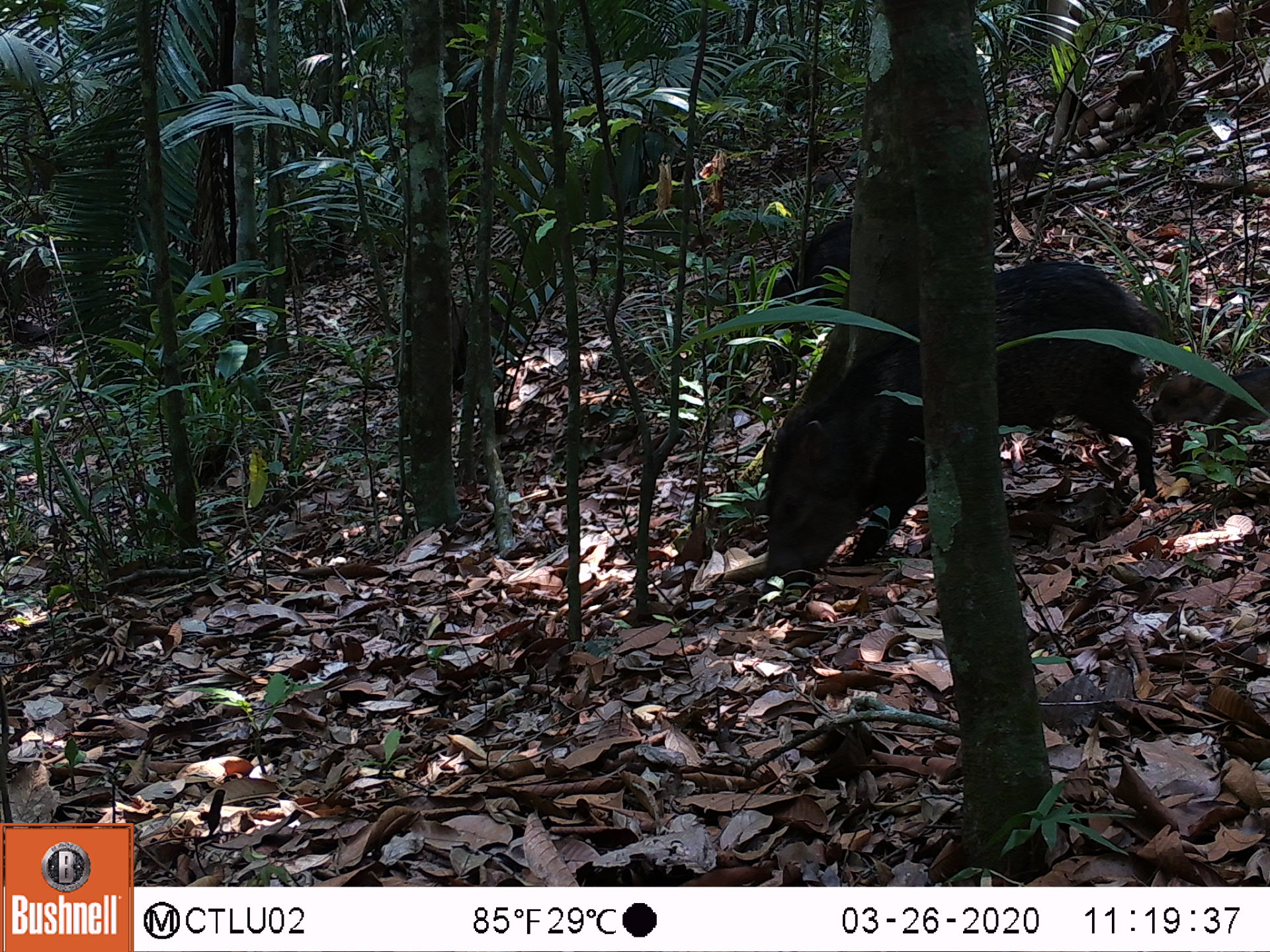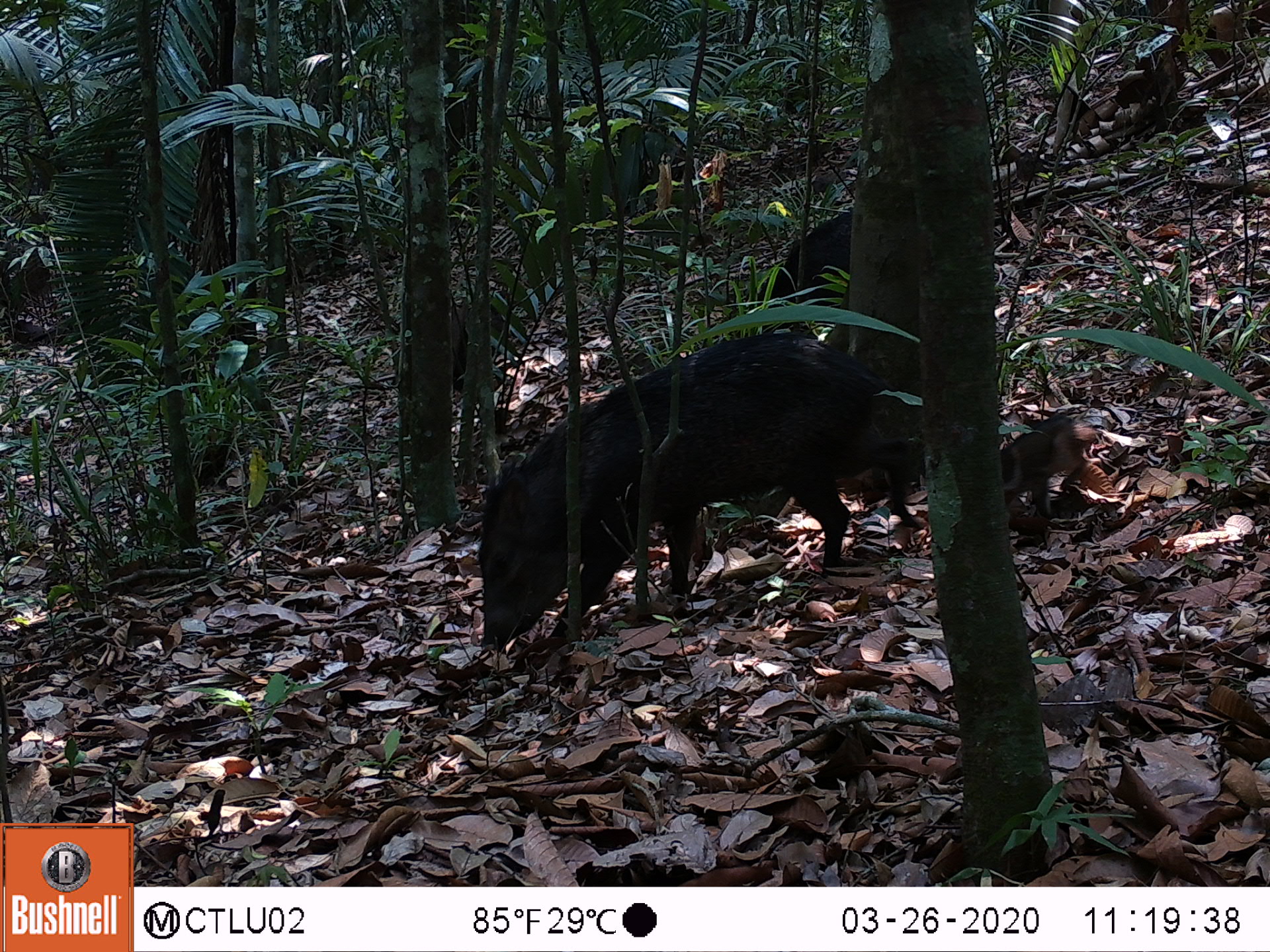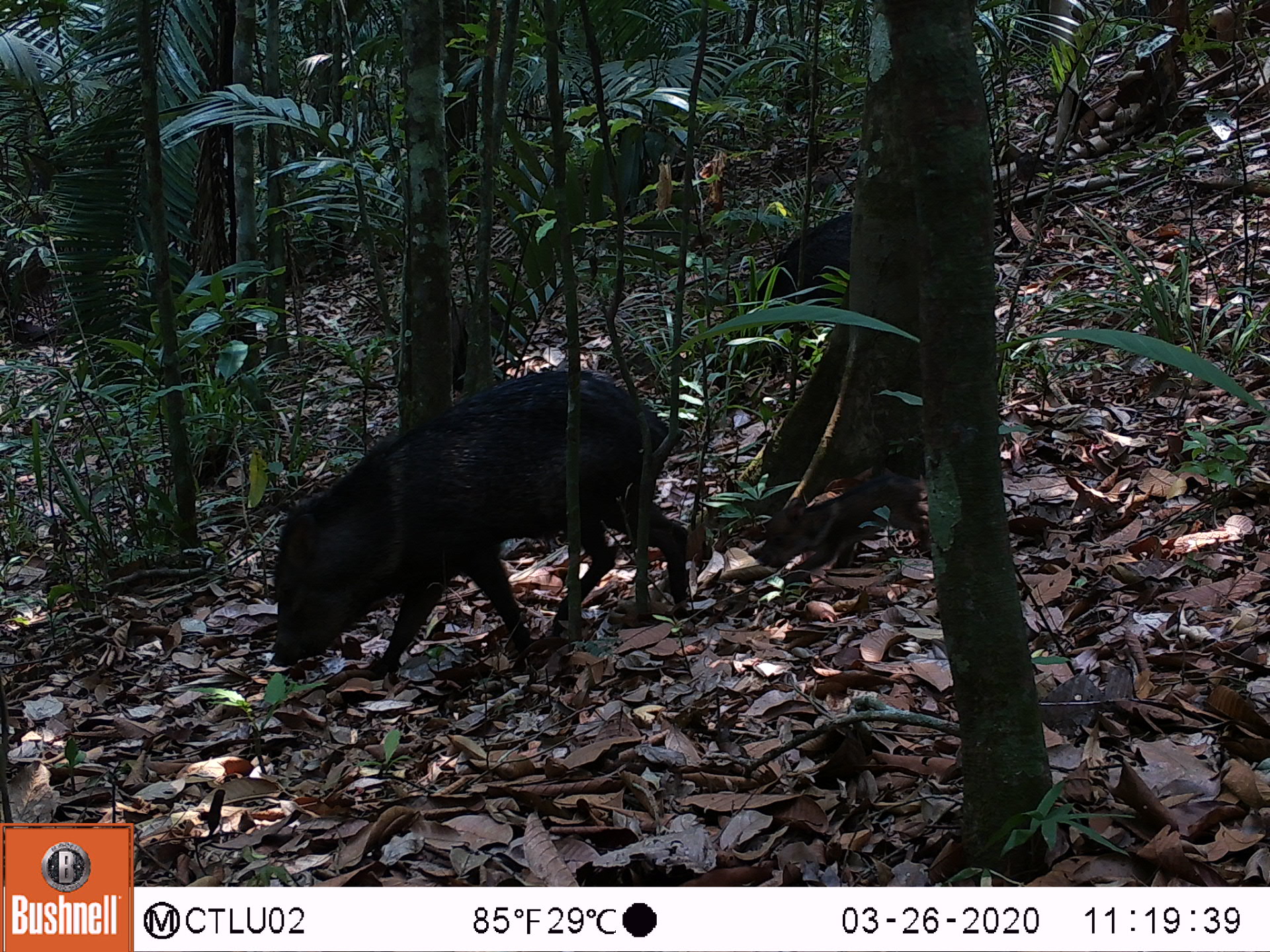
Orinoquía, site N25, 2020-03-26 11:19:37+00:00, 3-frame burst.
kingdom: Animalia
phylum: Chordata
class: Mammalia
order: Artiodactyla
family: Tayassuidae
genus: Pecari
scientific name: Pecari tajacu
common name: collared peccary